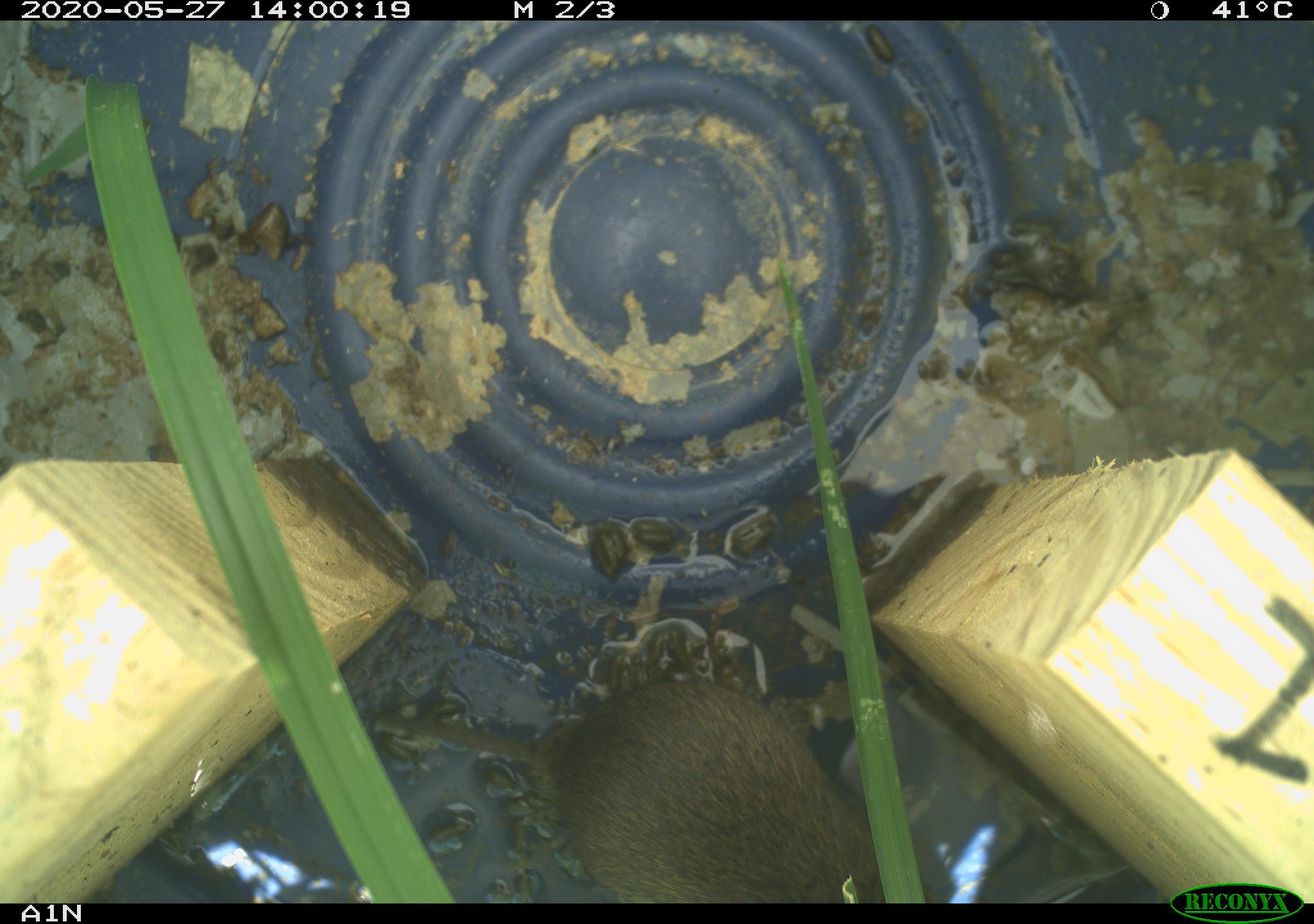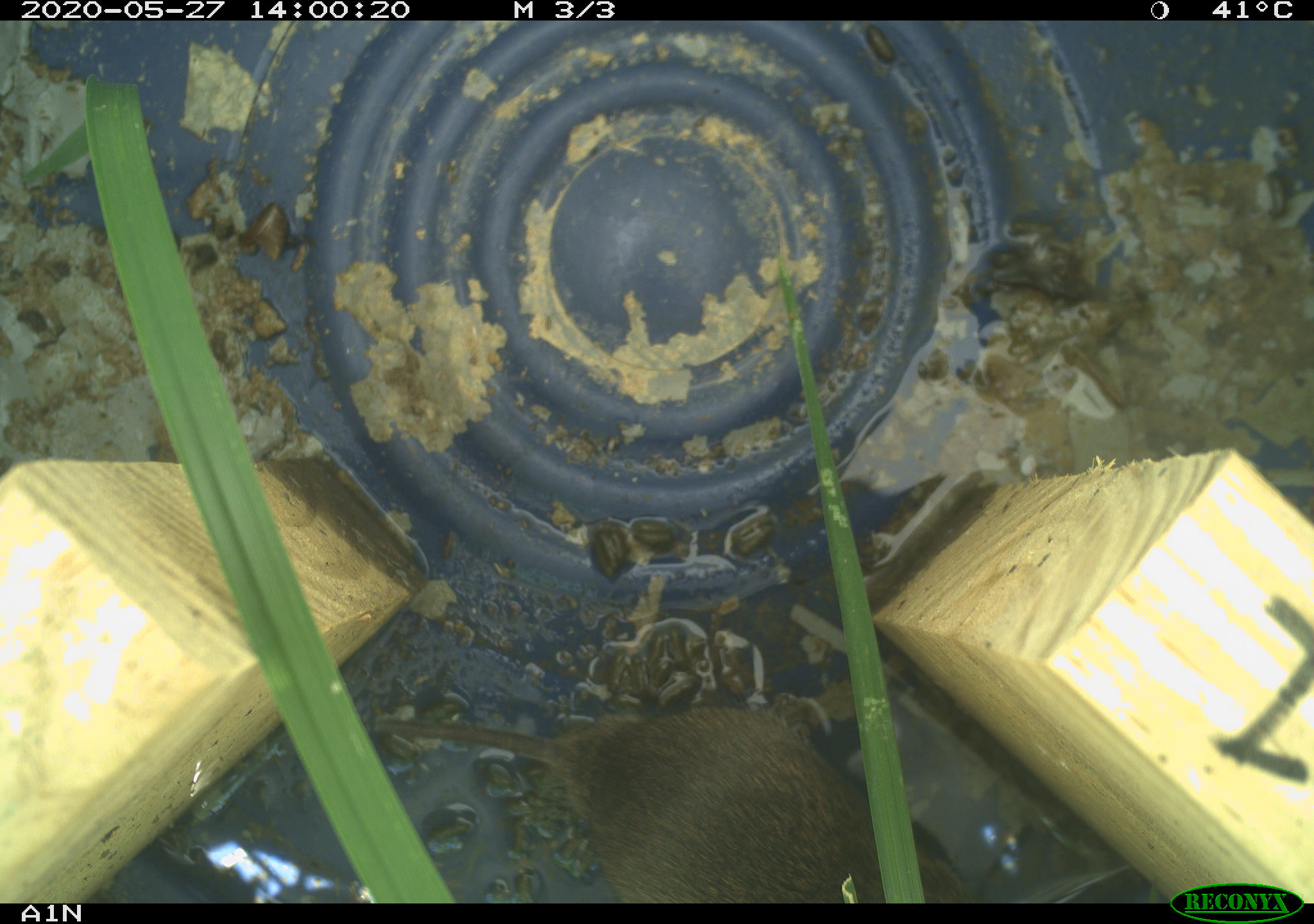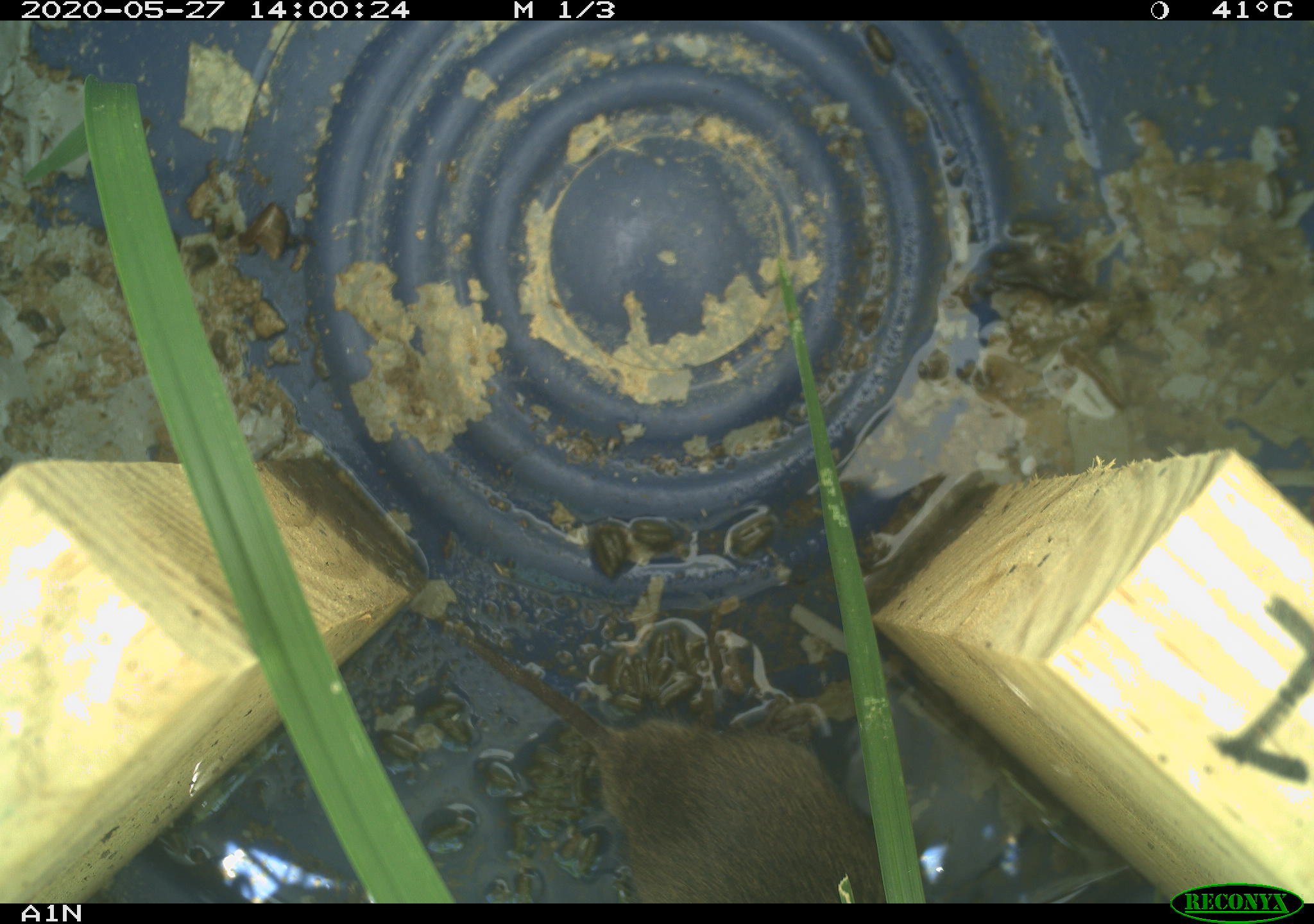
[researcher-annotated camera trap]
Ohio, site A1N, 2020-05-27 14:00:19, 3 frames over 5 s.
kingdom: Animalia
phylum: Chordata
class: Mammalia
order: Rodentia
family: Cricetidae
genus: Microtus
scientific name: Microtus pennsylvanicus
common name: meadow vole